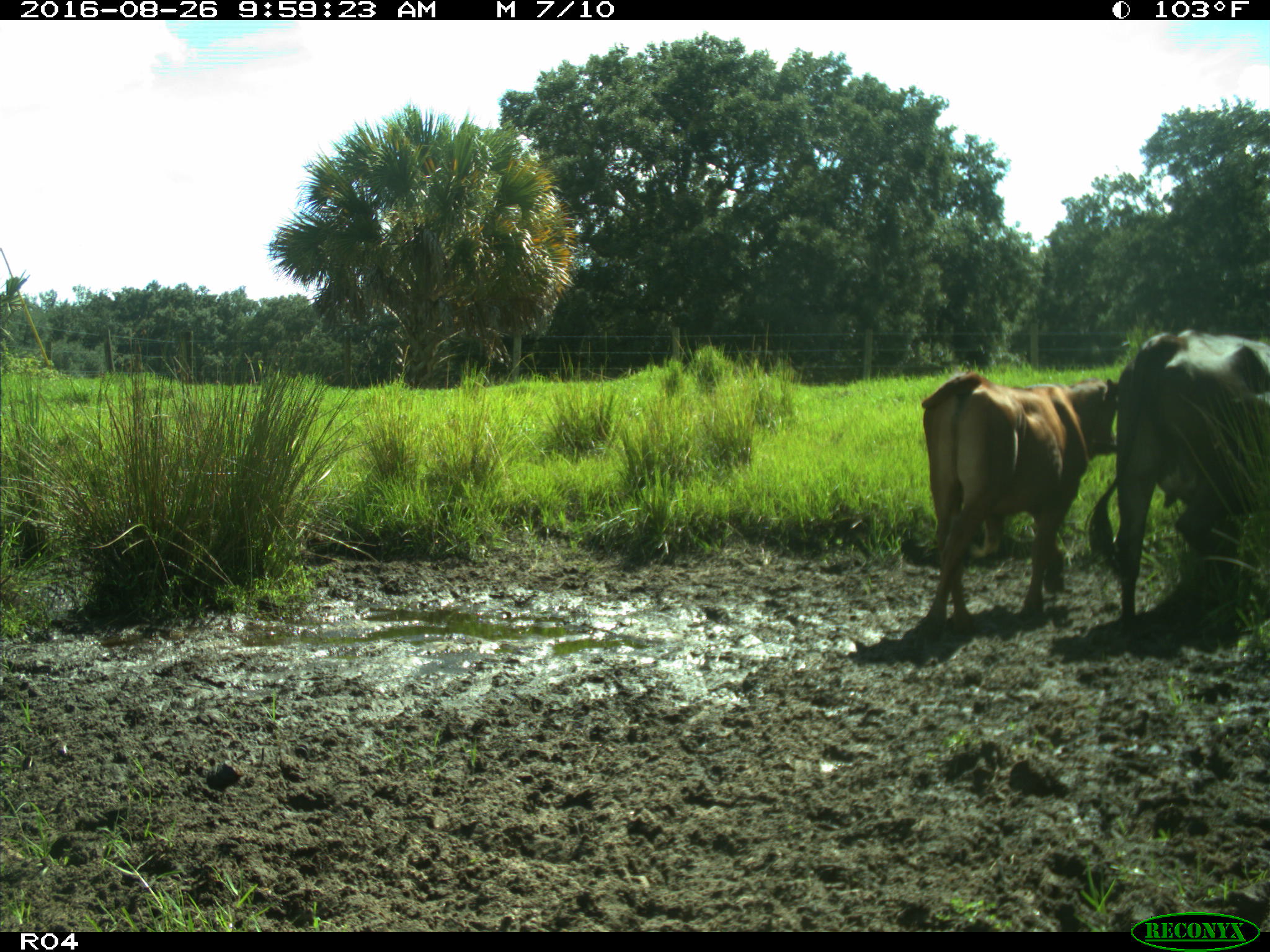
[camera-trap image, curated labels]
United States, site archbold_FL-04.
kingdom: Animalia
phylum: Chordata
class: Mammalia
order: Artiodactyla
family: Bovidae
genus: Bos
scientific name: Bos taurus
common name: domestic cow